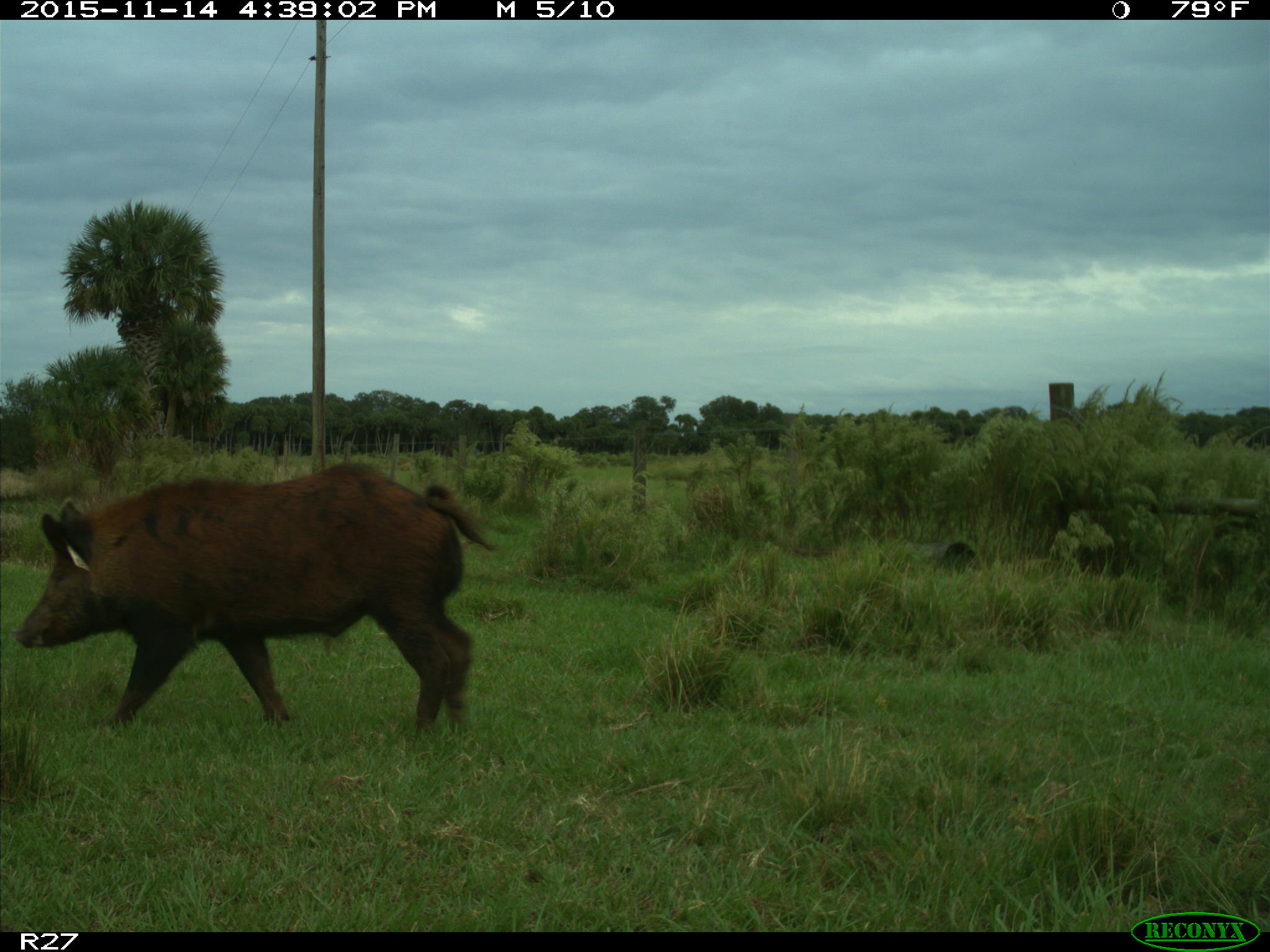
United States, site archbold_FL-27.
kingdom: Animalia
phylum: Chordata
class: Mammalia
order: Artiodactyla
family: Suidae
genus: Sus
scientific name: Sus scrofa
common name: wild boar